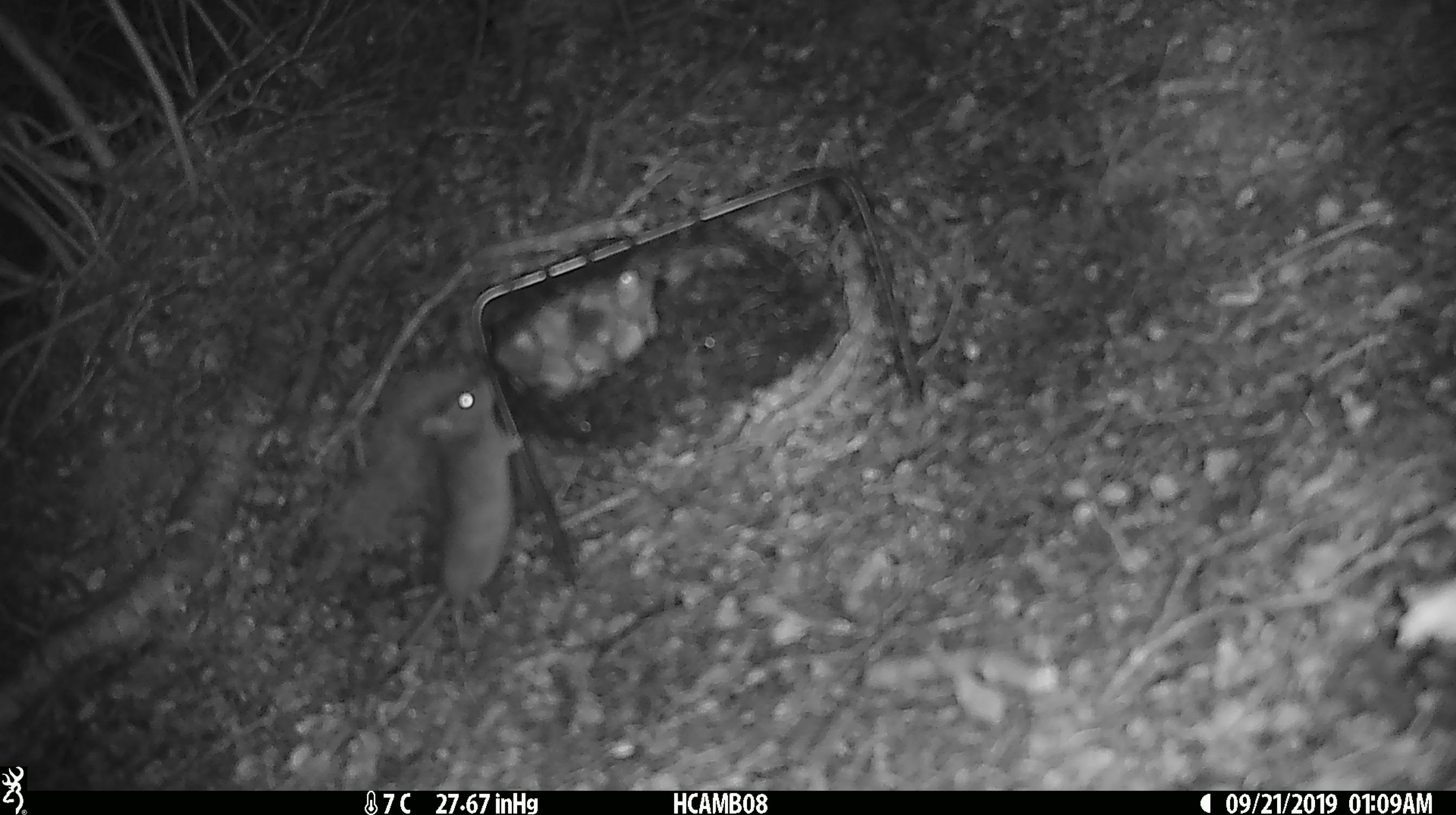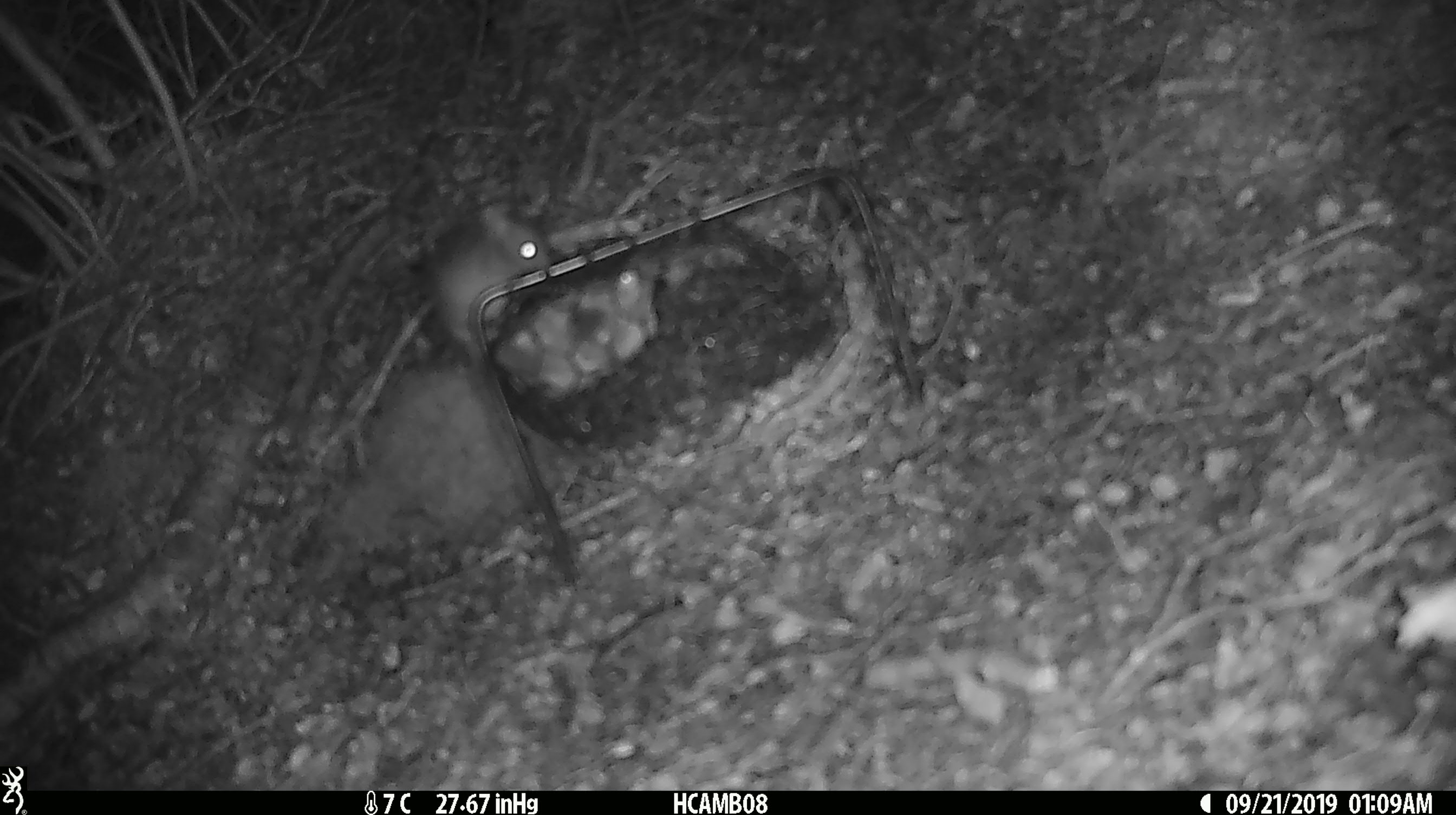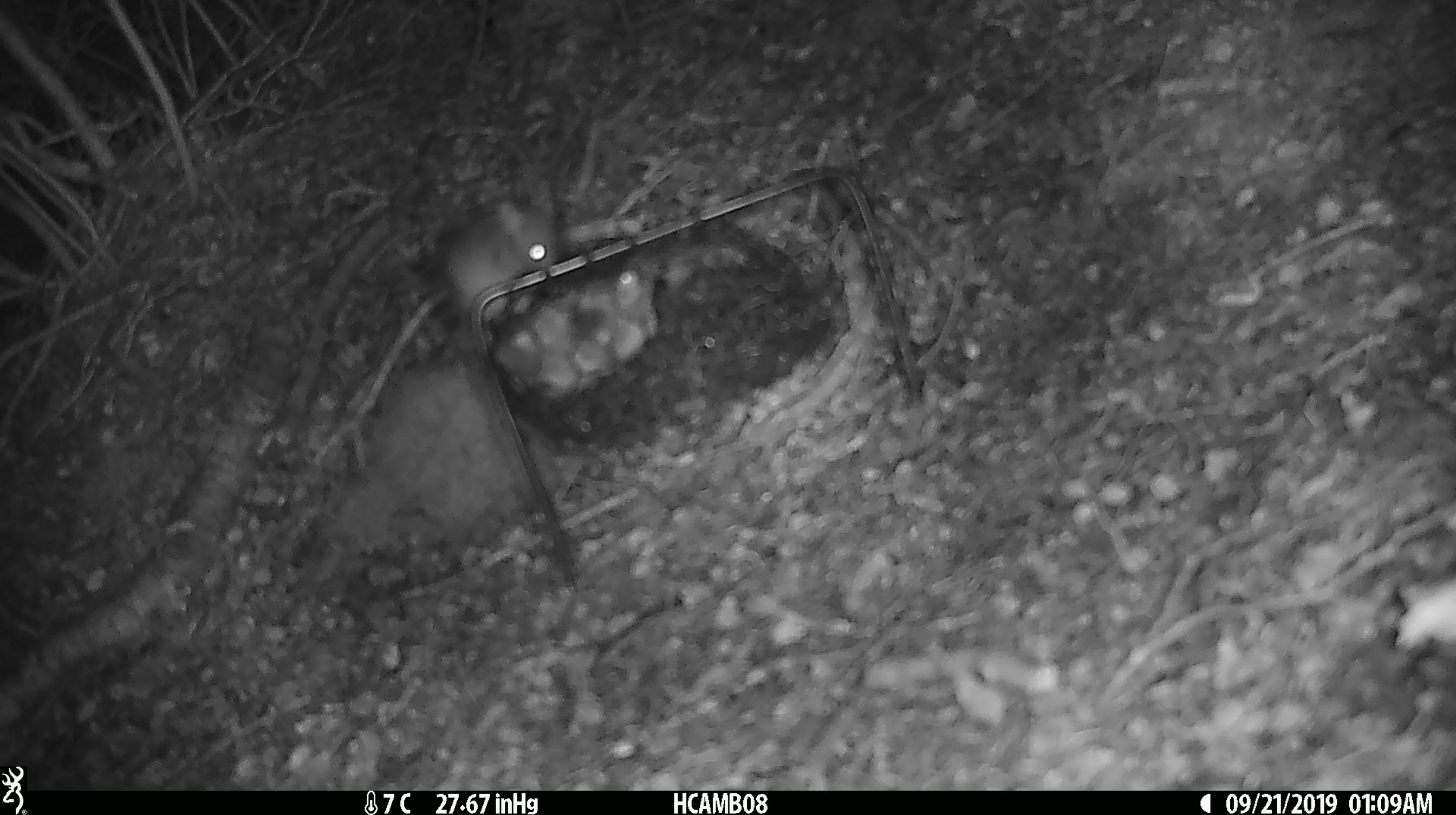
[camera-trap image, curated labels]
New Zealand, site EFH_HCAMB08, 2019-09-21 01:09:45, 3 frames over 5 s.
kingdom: Animalia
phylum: Chordata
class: Mammalia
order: Rodentia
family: Muridae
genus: Mus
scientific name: Mus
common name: mouse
Mouse (Mus).